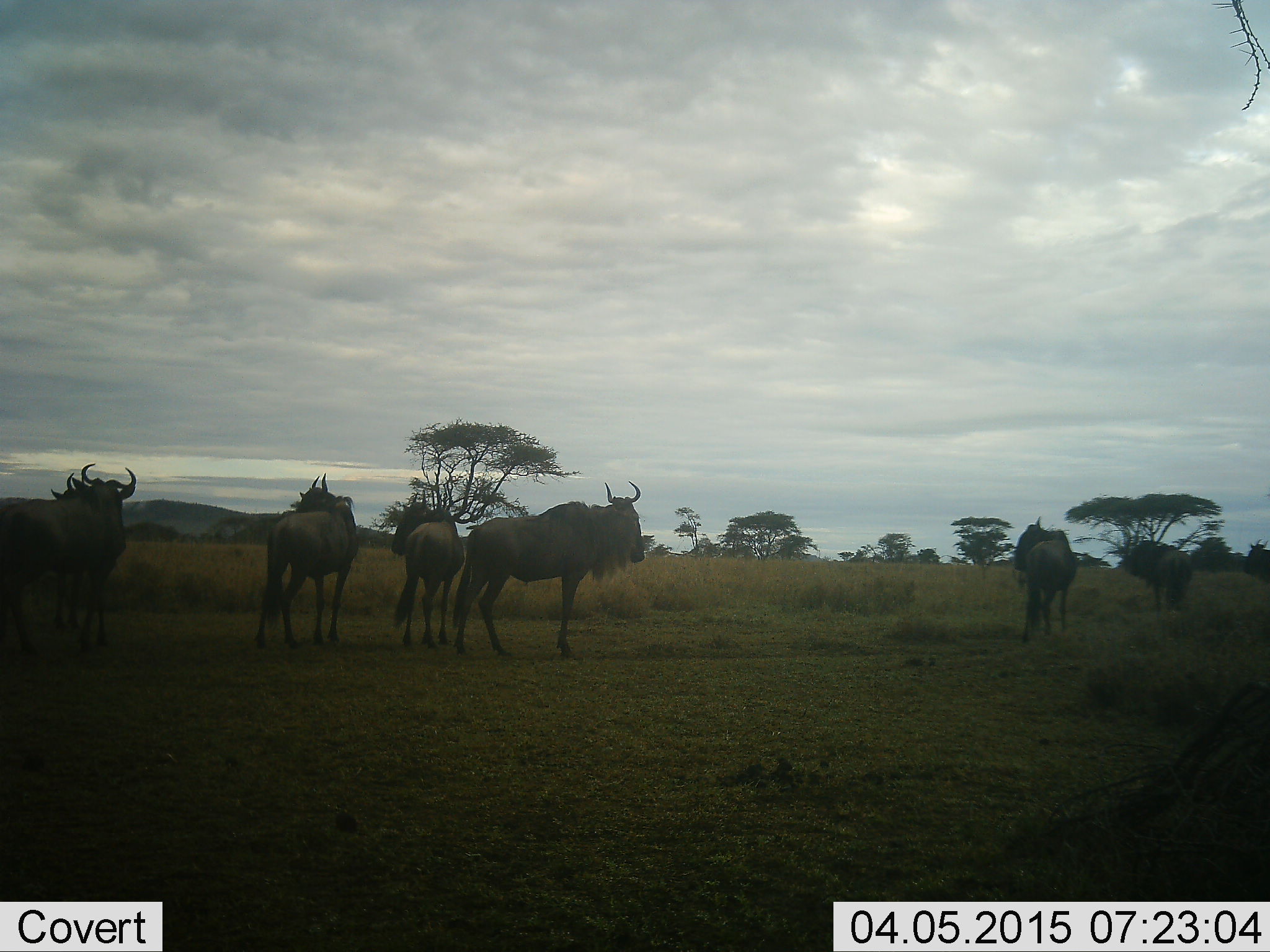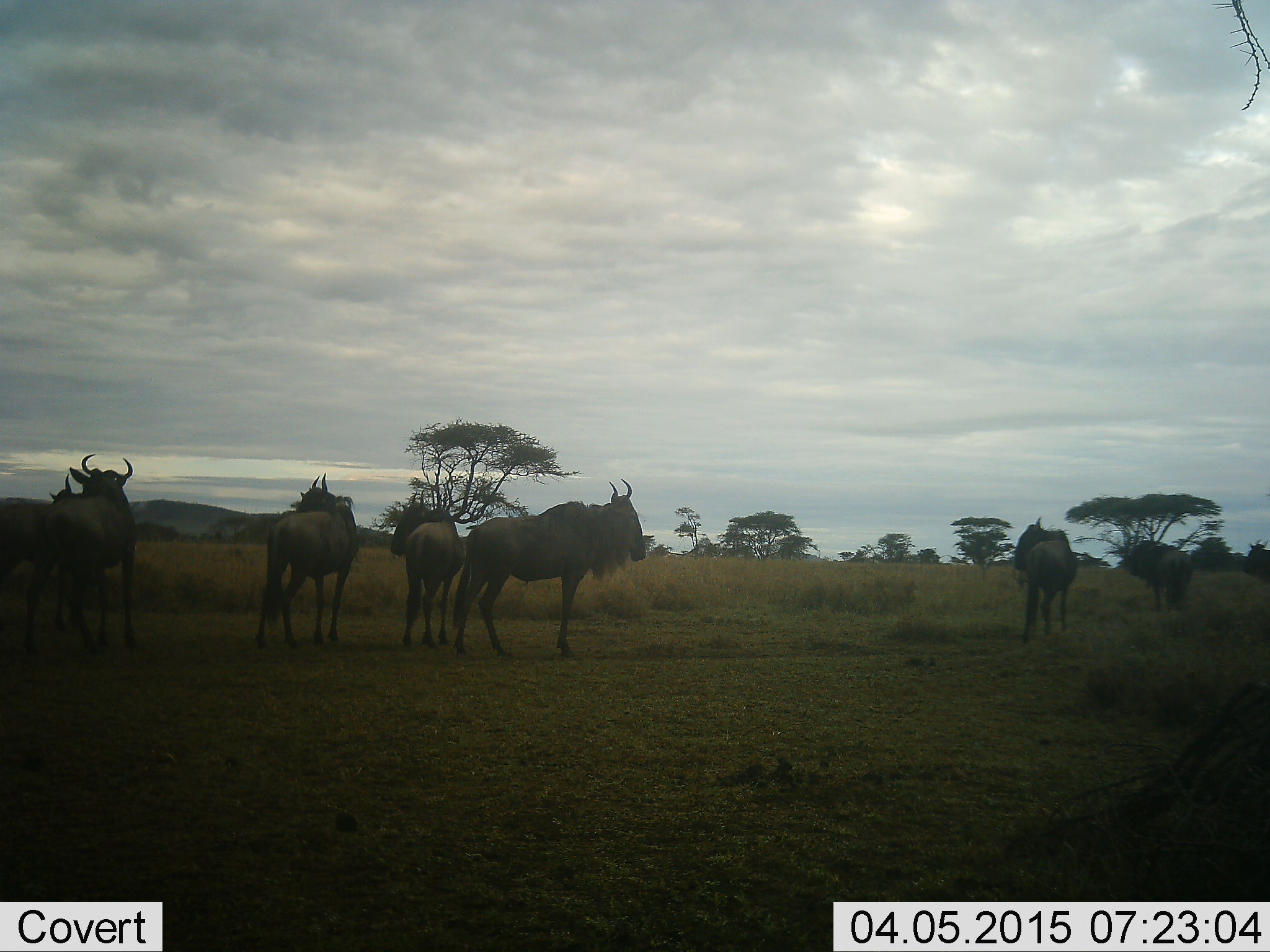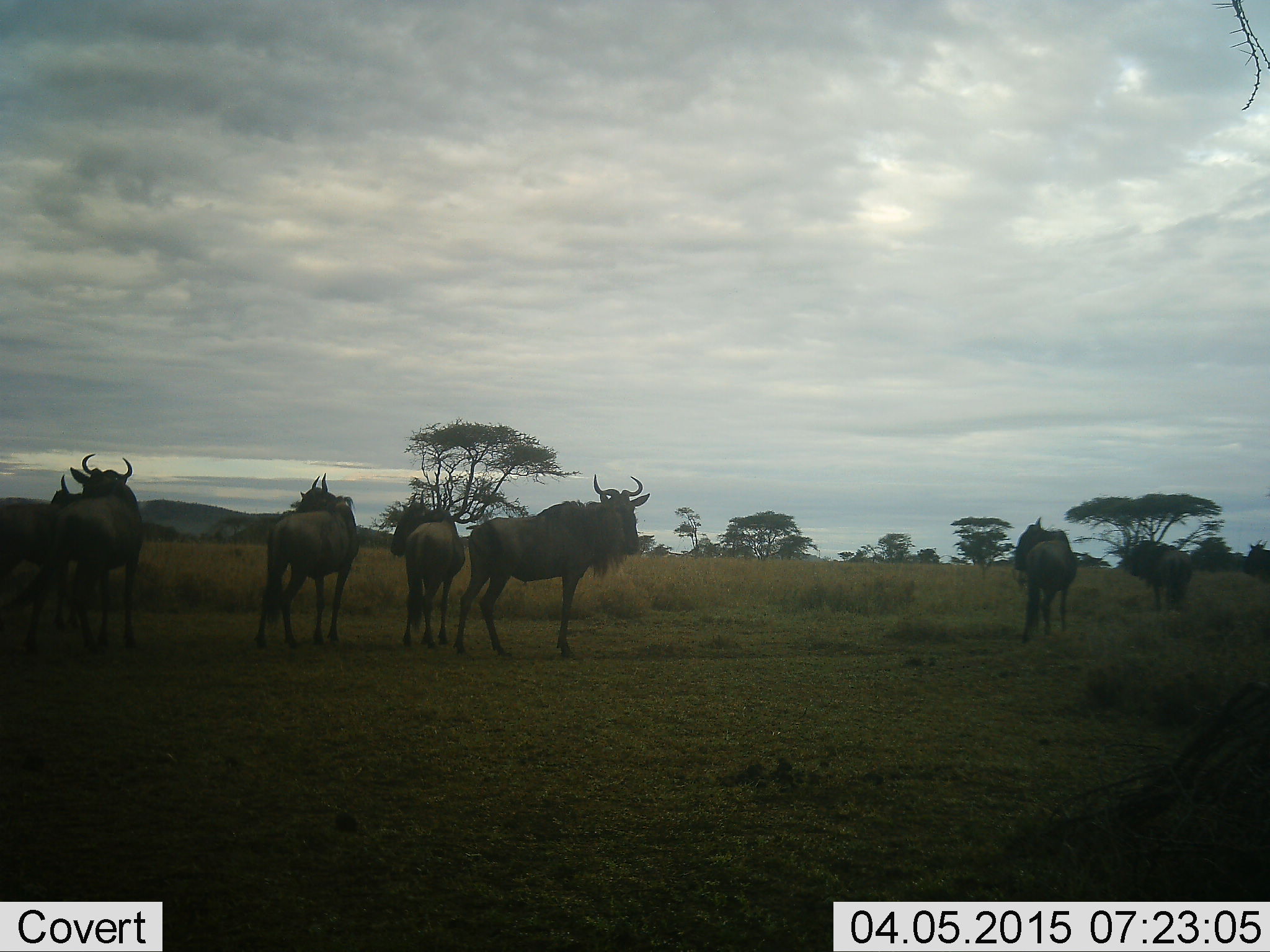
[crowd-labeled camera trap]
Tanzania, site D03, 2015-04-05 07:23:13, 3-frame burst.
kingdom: Animalia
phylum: Chordata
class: Mammalia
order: Artiodactyla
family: Bovidae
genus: Connochaetes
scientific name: Connochaetes taurinus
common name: blue wildebeest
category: wildebeest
Wildebeest (blue wildebeest) (Connochaetes taurinus), count 7. Behavior (volunteer vote fractions): standing 100%, resting 0%, moving 0%, interacting 0%. Young present (vote fraction): 0%. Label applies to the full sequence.